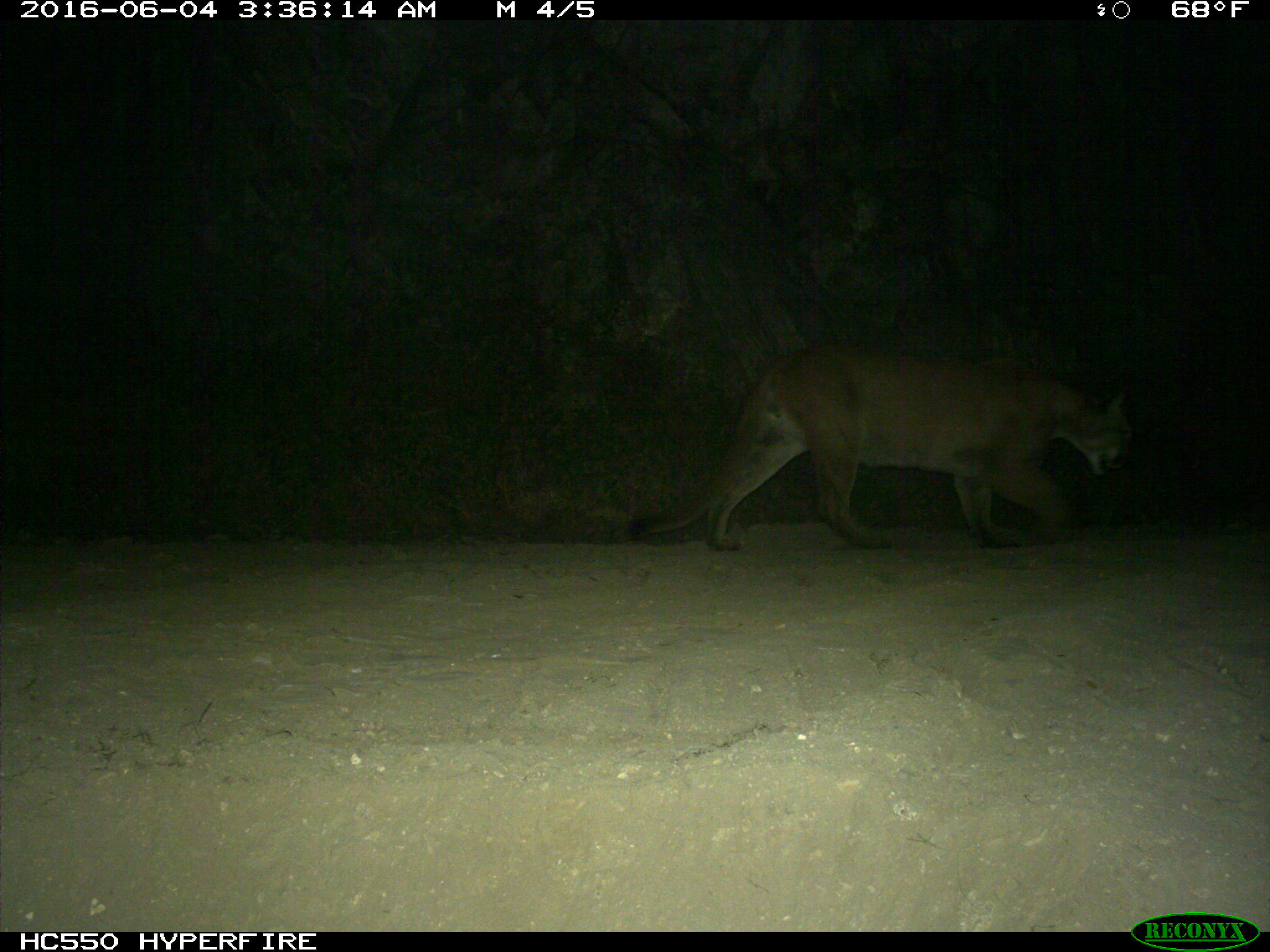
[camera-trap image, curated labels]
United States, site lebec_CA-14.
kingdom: Animalia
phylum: Chordata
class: Mammalia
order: Carnivora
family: Felidae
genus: Puma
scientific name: Puma concolor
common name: mountain lion